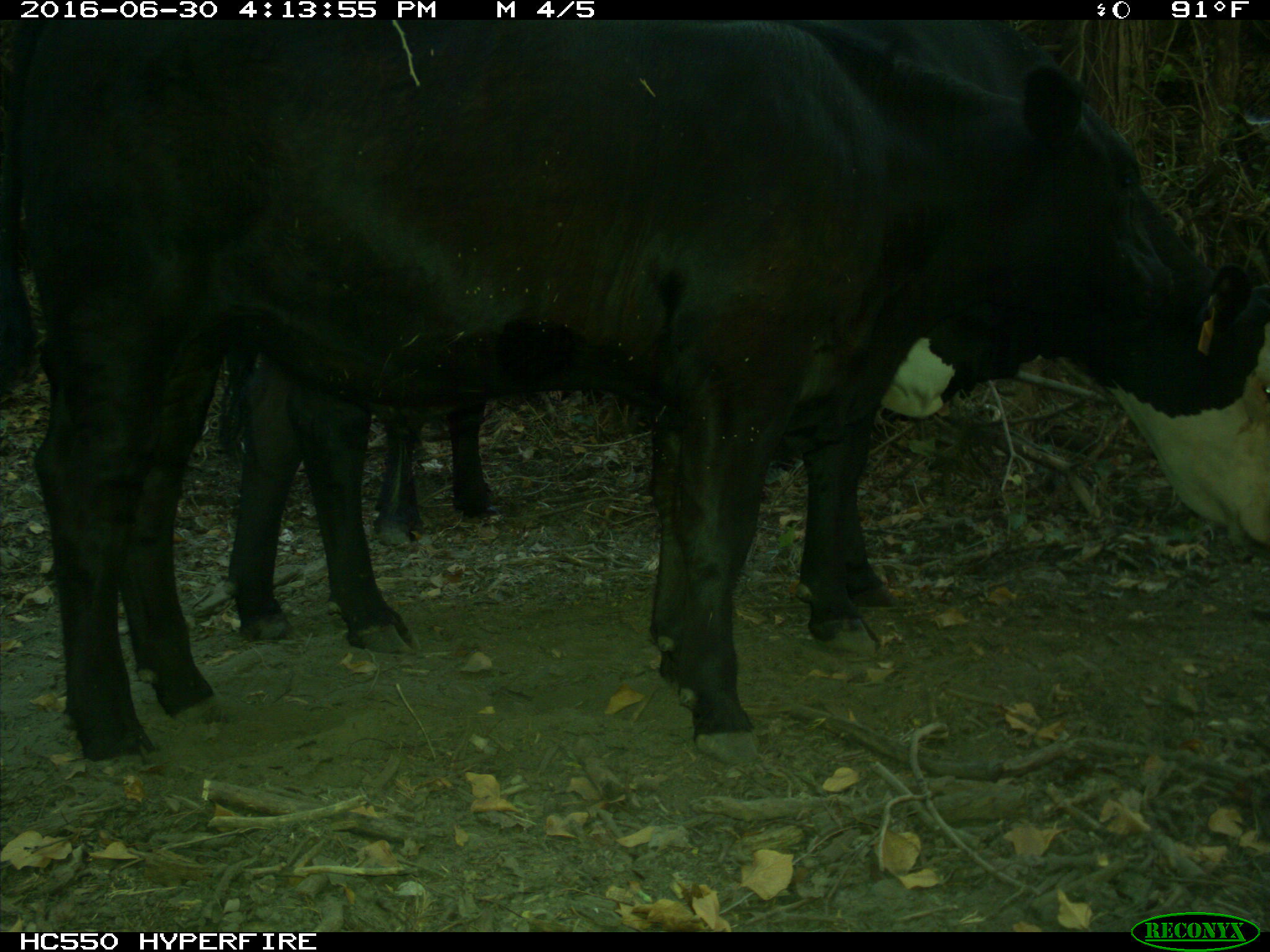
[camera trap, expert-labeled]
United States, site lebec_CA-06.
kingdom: Animalia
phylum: Chordata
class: Mammalia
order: Artiodactyla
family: Bovidae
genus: Bos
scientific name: Bos taurus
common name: domestic cow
Bos taurus (domestic cow).